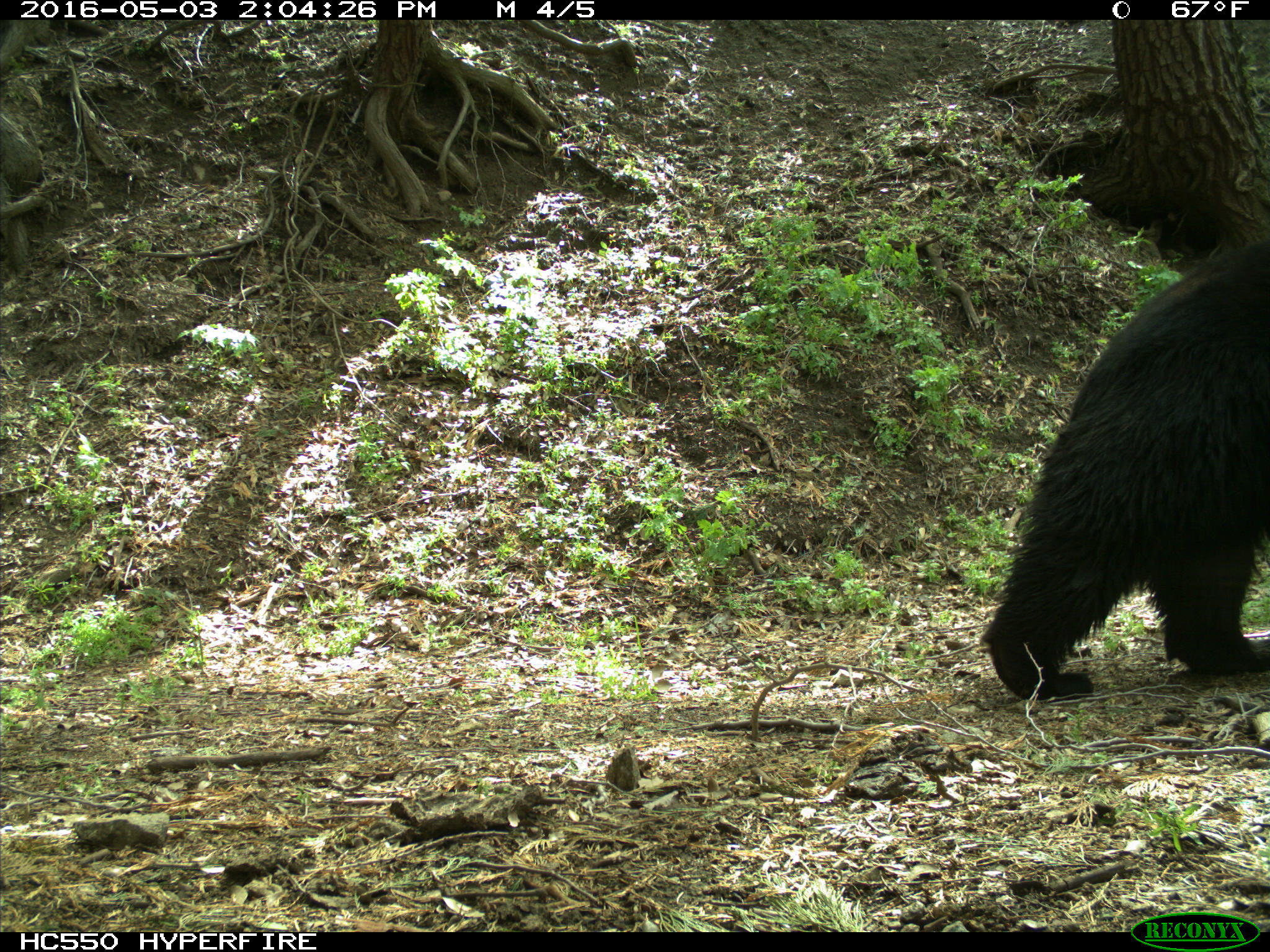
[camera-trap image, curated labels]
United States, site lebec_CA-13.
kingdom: Animalia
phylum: Chordata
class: Mammalia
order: Carnivora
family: Ursidae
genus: Ursus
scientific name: Ursus americanus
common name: american black bear